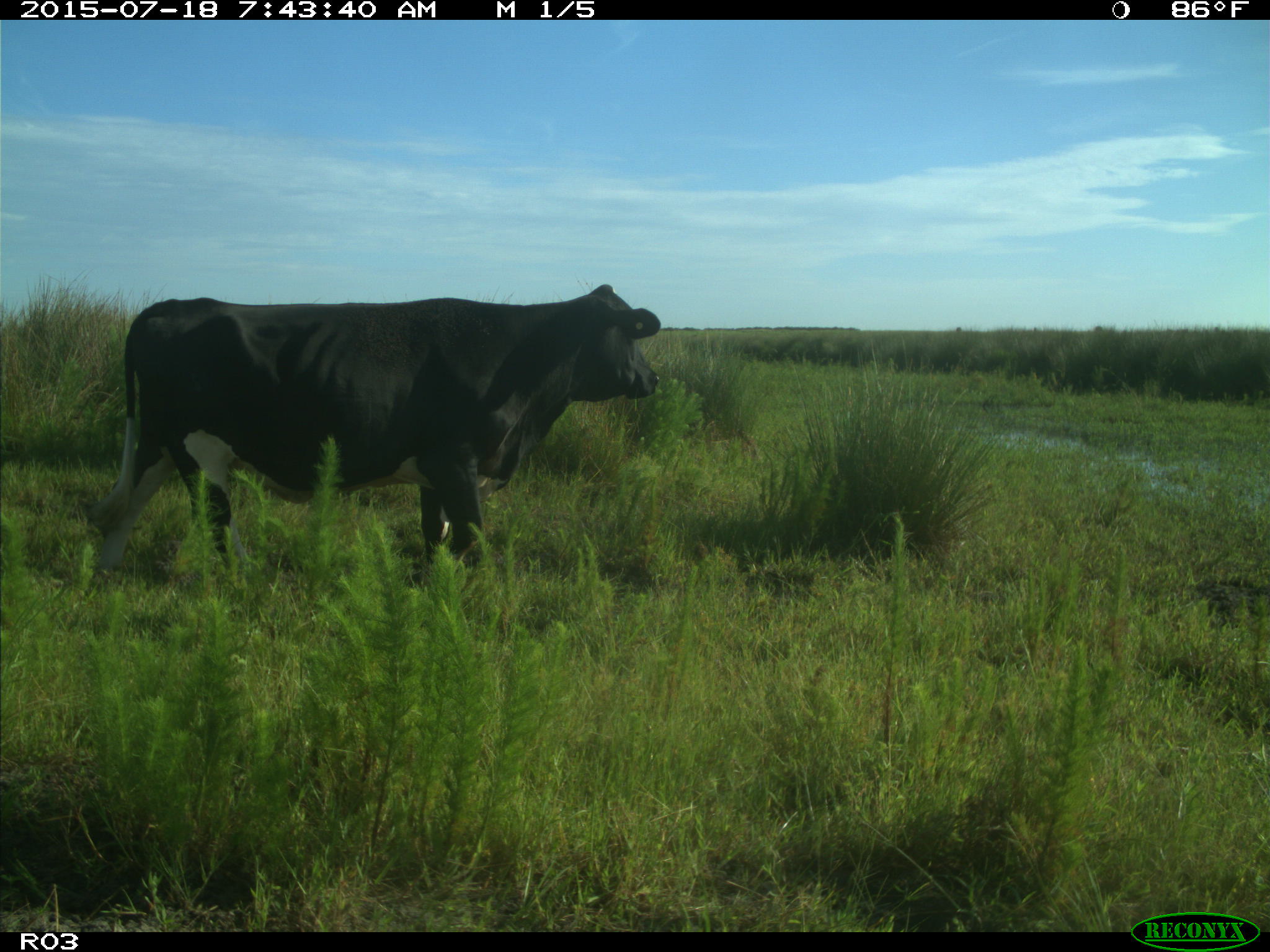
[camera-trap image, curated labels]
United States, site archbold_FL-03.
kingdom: Animalia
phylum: Chordata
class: Mammalia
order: Artiodactyla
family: Bovidae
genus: Bos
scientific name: Bos taurus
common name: domestic cow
Bos taurus (domestic cow).